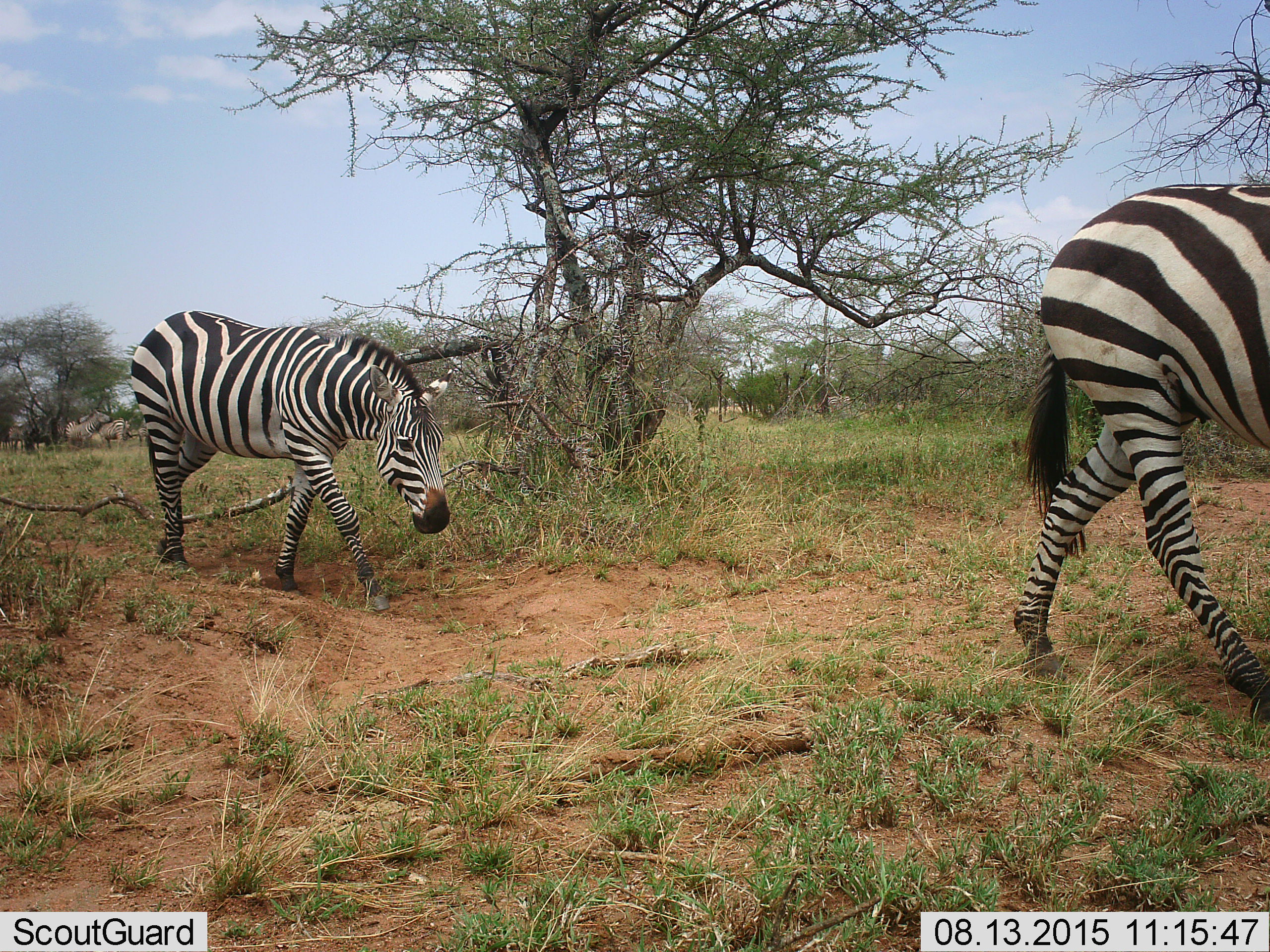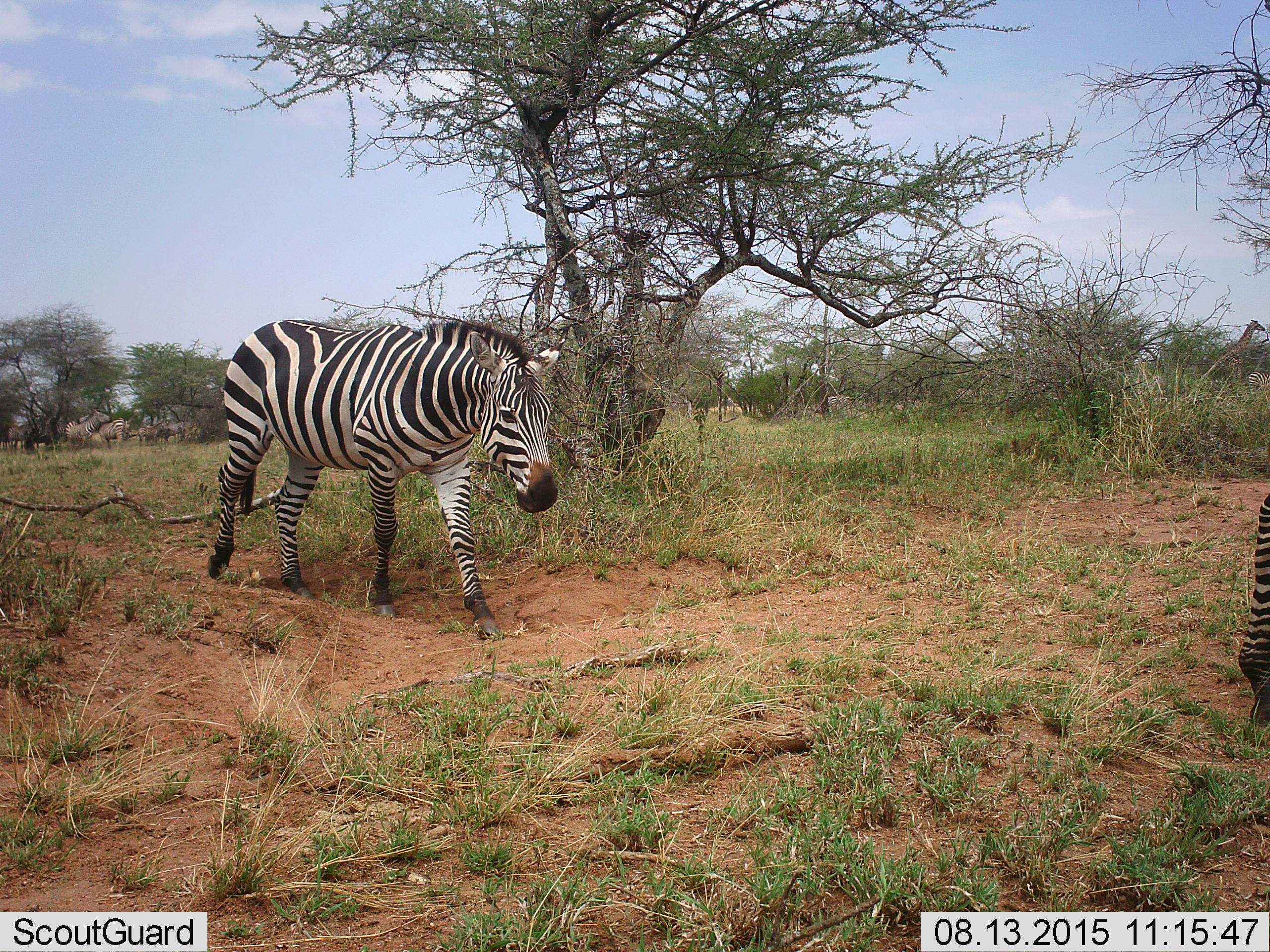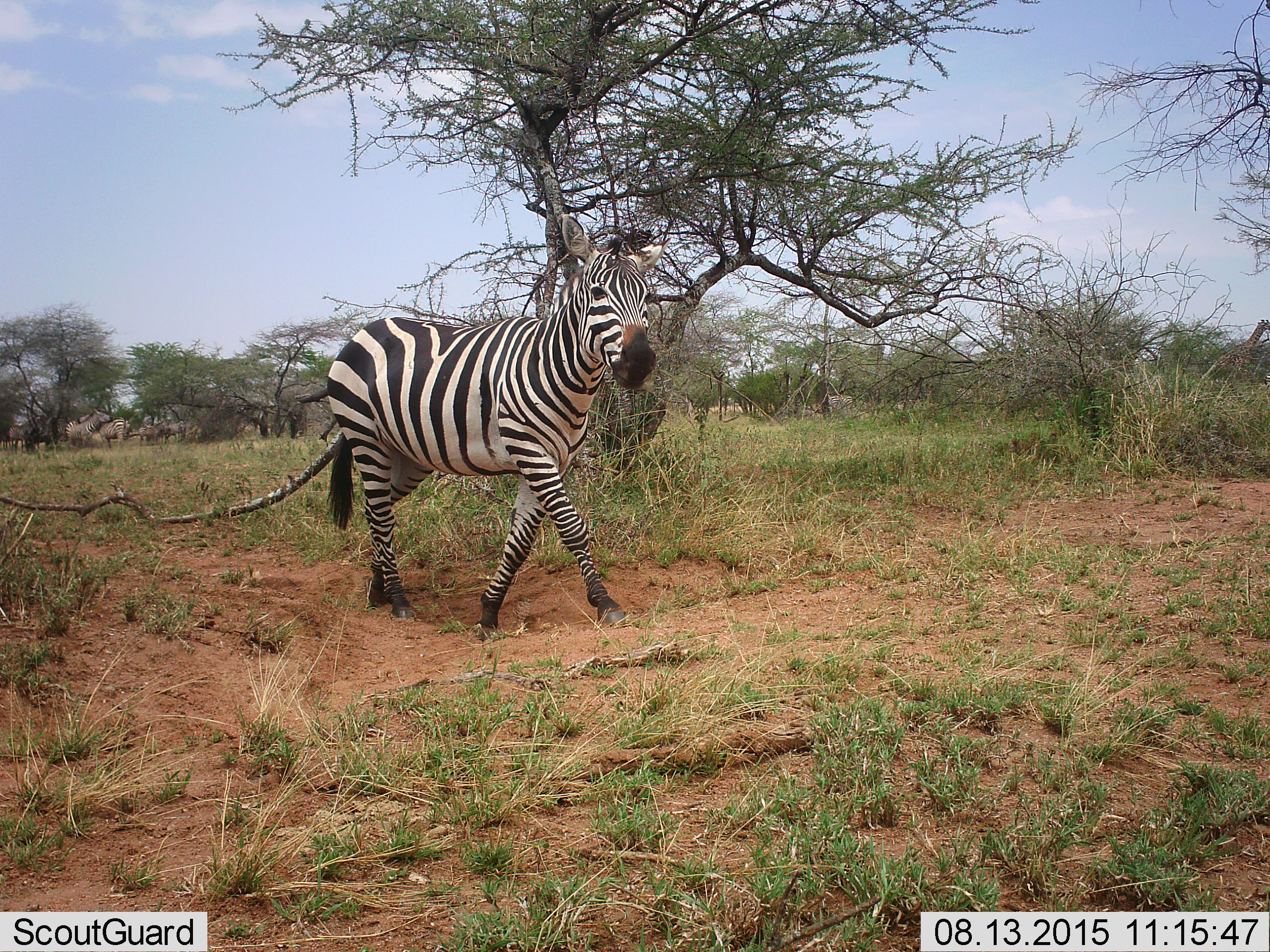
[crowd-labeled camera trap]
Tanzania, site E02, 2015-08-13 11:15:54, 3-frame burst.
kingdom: Animalia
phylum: Chordata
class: Mammalia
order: Perissodactyla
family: Equidae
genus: Equus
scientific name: Equus quagga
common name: plains zebra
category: zebra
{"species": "zebra (plains zebra) (Equus quagga)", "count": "2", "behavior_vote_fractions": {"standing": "39%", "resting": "6%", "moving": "100%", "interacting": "6%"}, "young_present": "11%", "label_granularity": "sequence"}